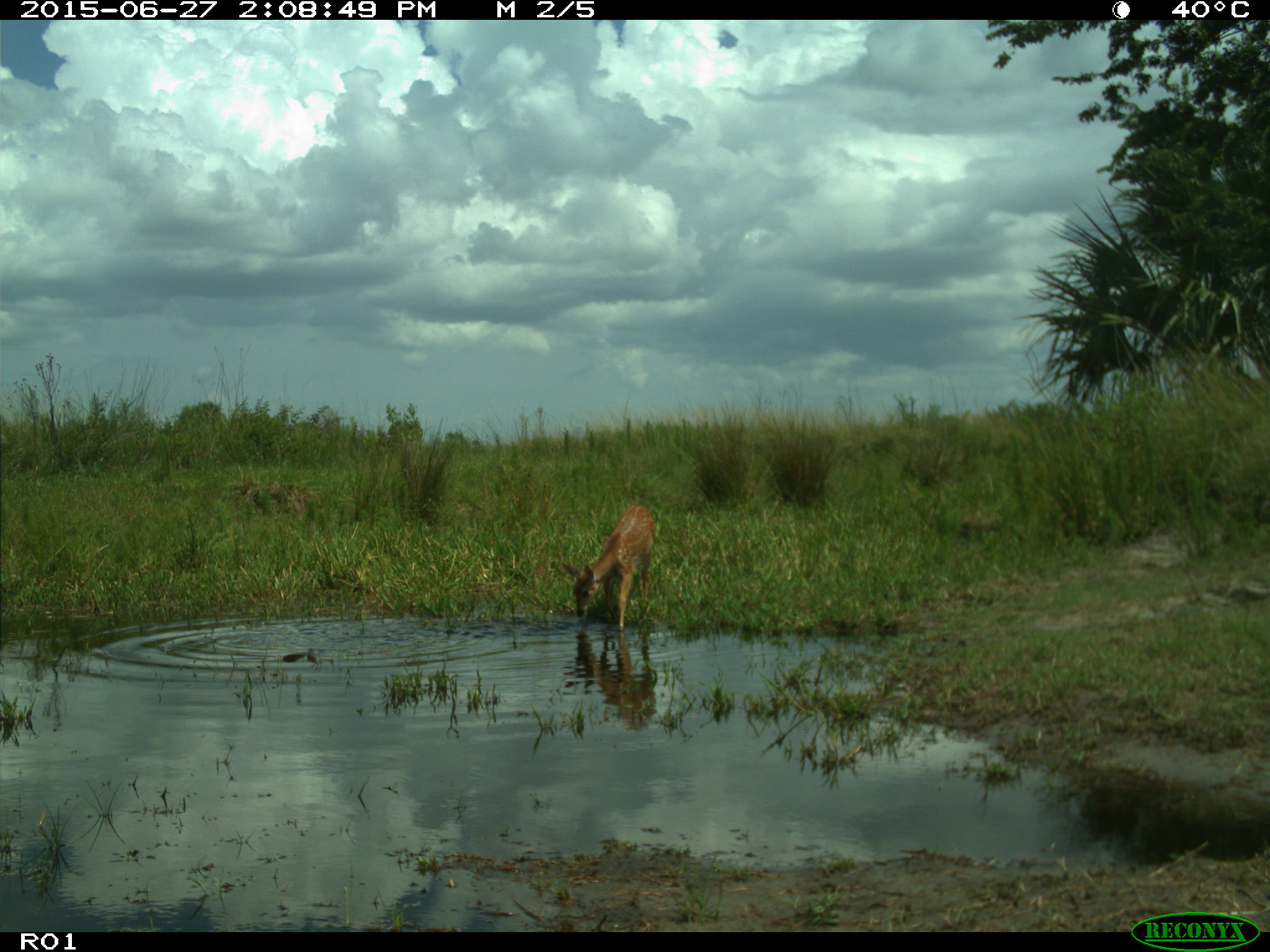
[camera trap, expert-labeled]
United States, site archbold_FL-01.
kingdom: Animalia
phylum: Chordata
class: Mammalia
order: Artiodactyla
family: Cervidae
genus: Odocoileus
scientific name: Odocoileus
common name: deer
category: unidentified deer